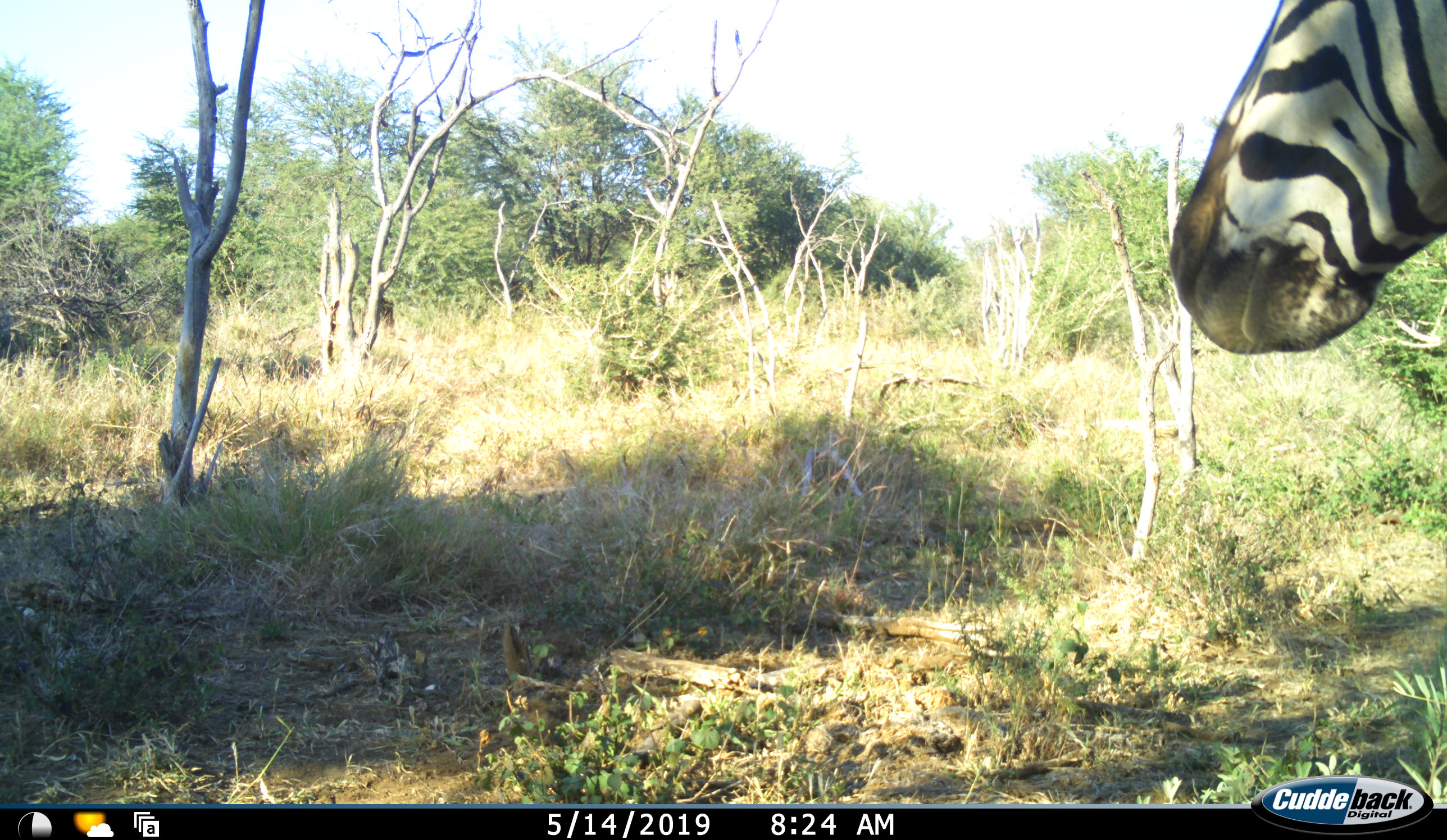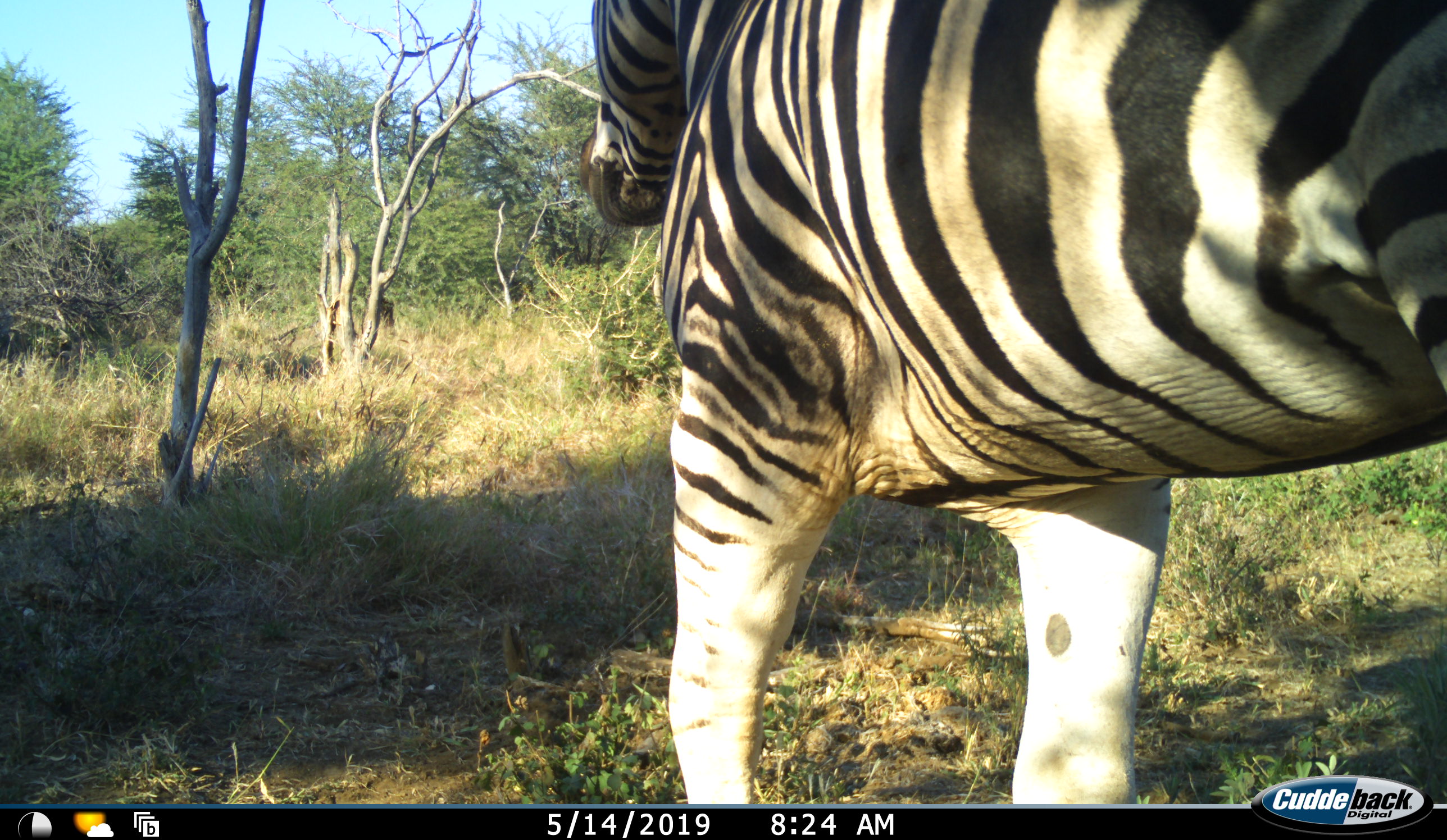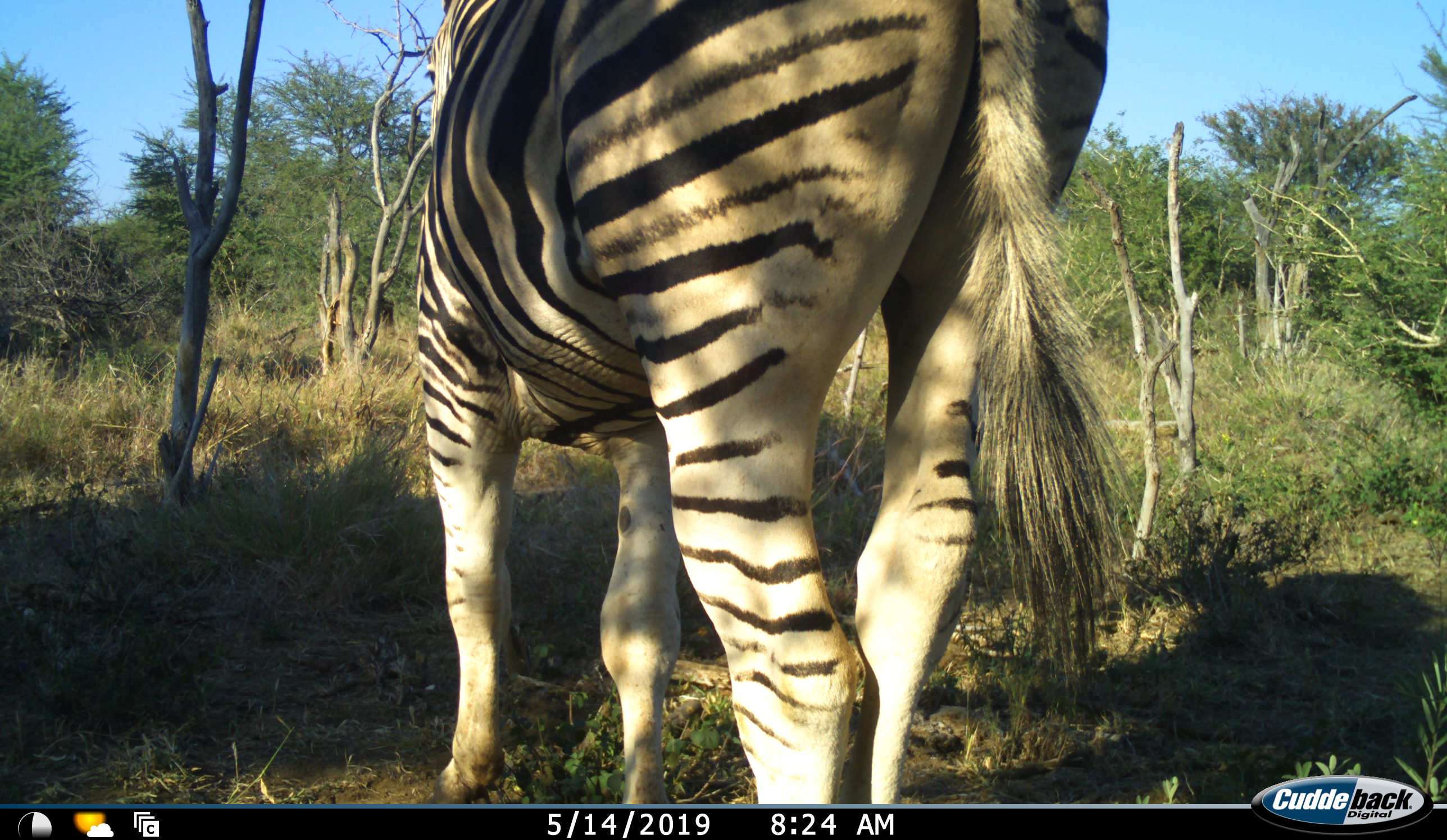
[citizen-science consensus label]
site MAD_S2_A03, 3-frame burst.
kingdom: Animalia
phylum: Chordata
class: Mammalia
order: Perissodactyla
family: Equidae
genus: Equus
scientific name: Equus quagga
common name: plains zebra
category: zebraplains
Zebraplains (plains zebra) (Equus quagga), count 1. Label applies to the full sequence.